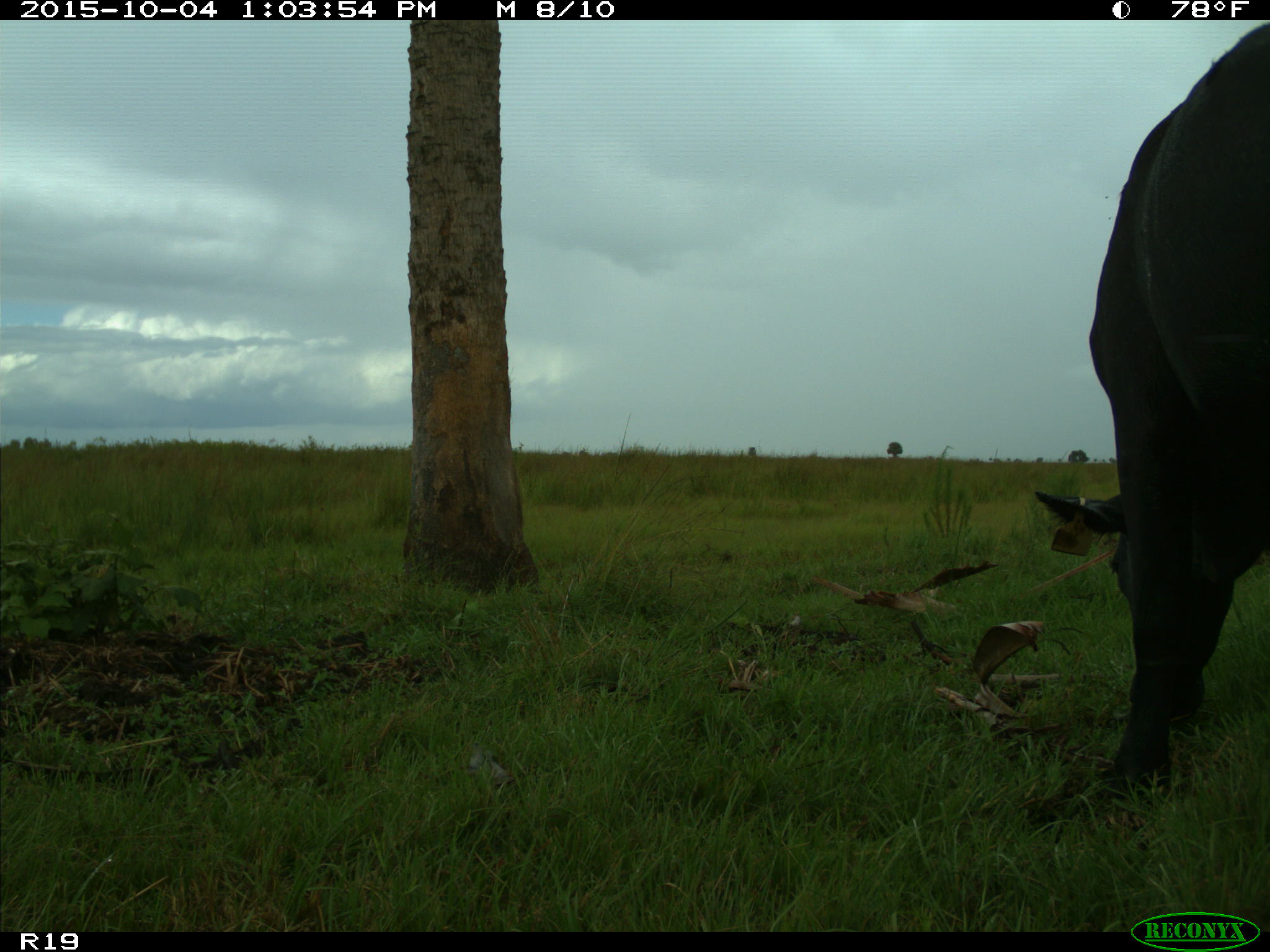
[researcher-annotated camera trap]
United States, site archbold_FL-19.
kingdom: Animalia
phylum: Chordata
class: Mammalia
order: Artiodactyla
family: Bovidae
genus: Bos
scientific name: Bos taurus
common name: domestic cow